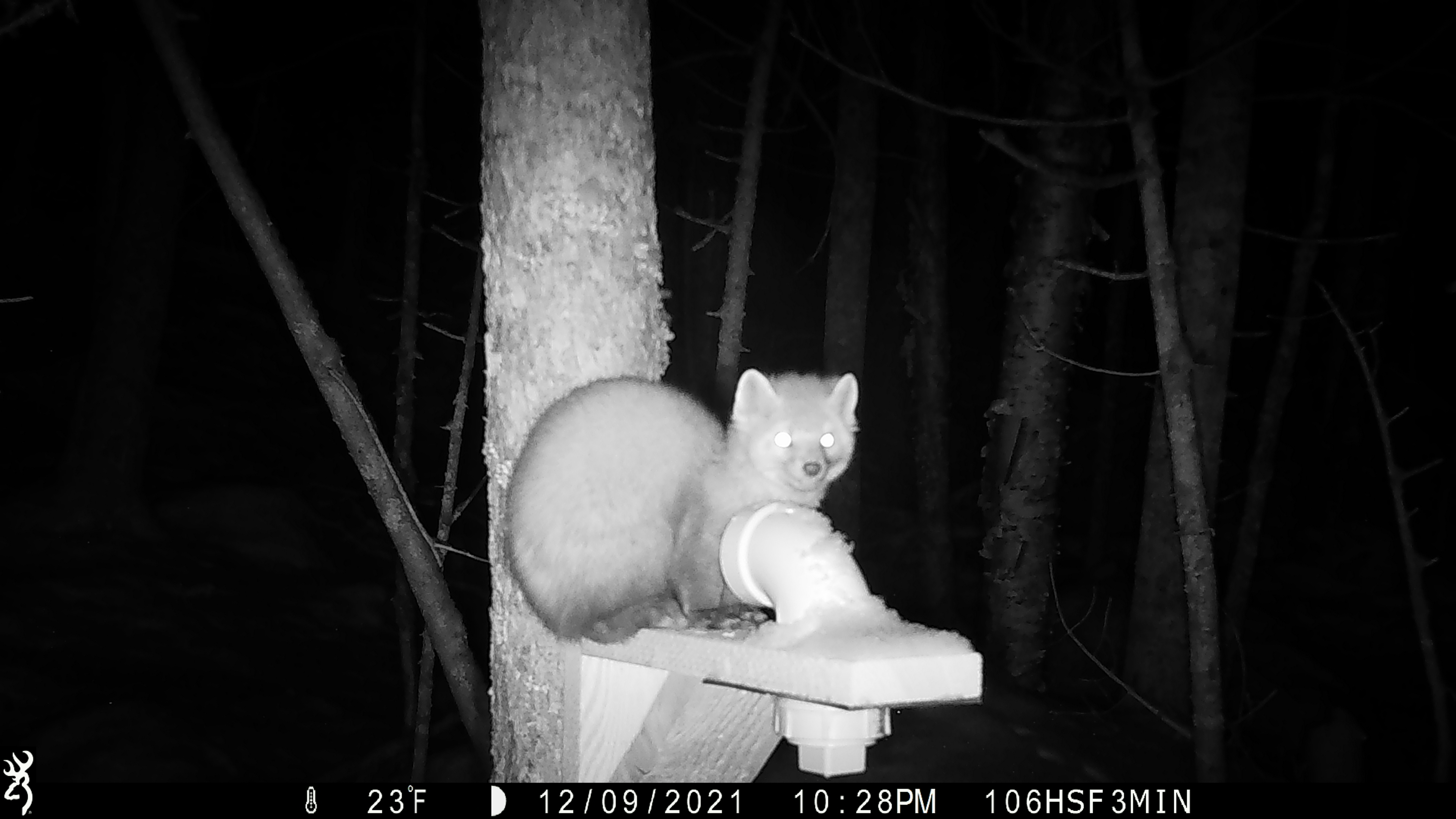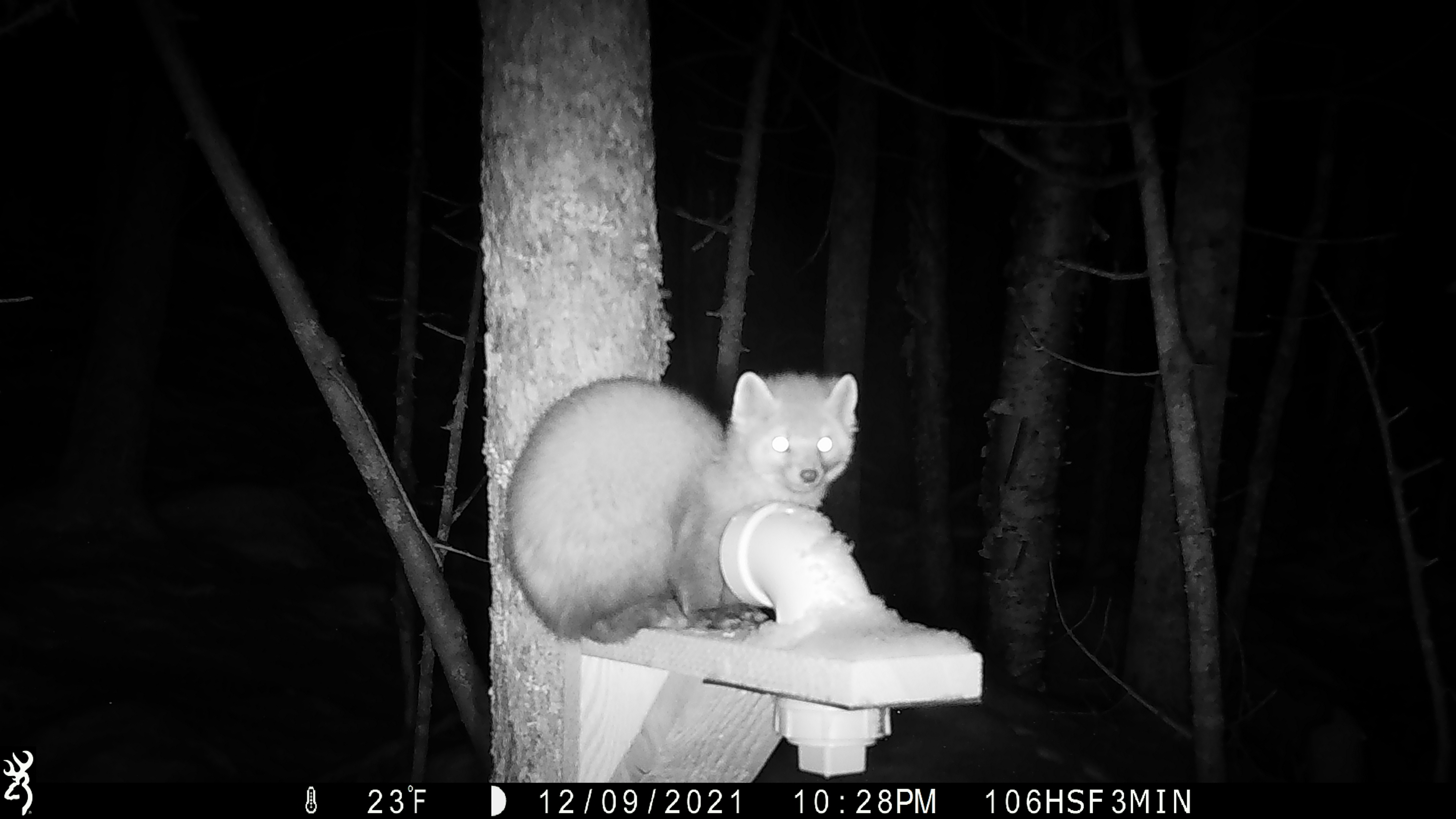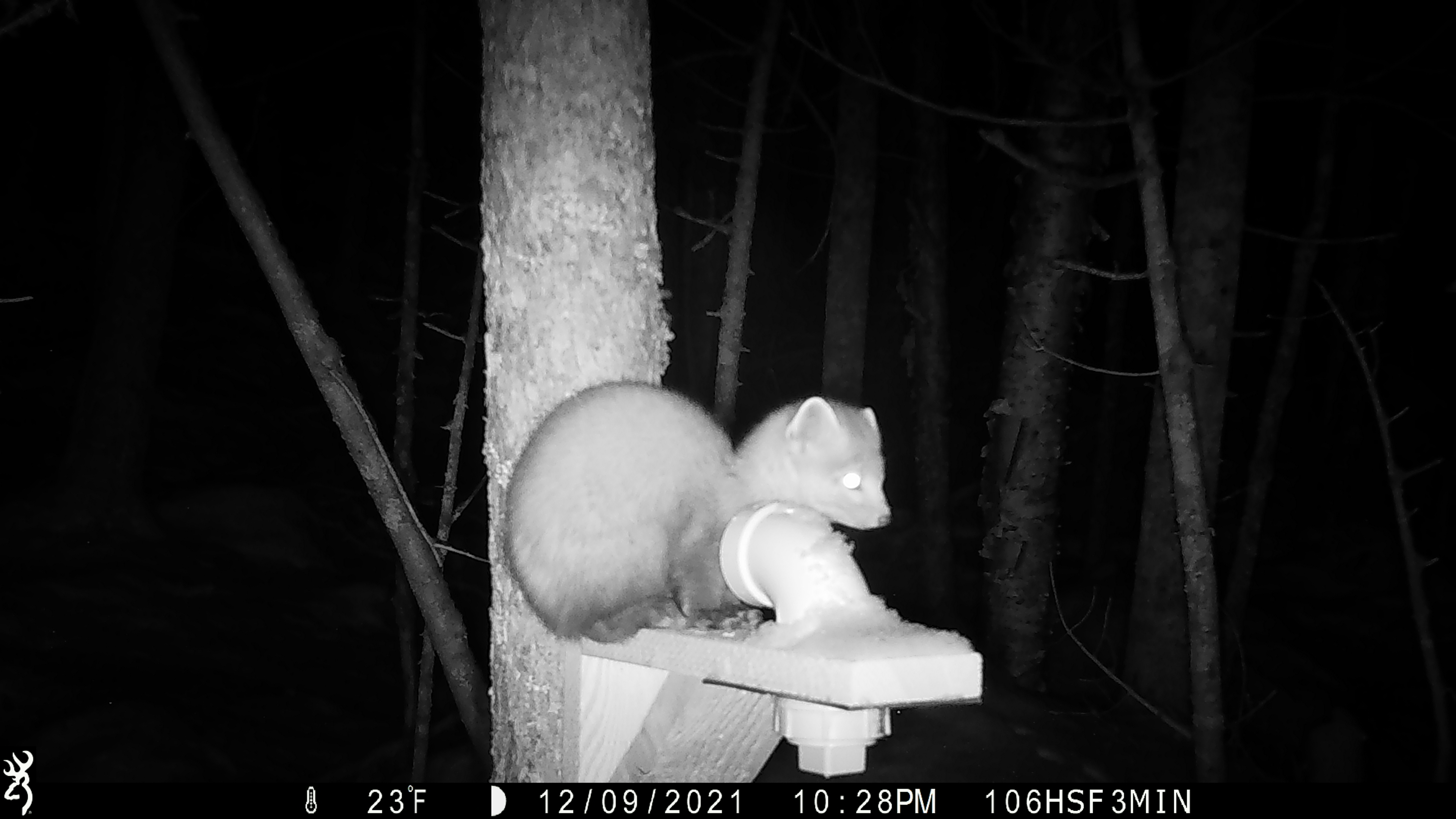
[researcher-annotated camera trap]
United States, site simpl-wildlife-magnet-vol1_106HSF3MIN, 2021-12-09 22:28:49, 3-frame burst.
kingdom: Animalia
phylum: Chordata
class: Mammalia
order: Carnivora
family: Mustelidae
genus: Martes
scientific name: Martes americana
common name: american marten